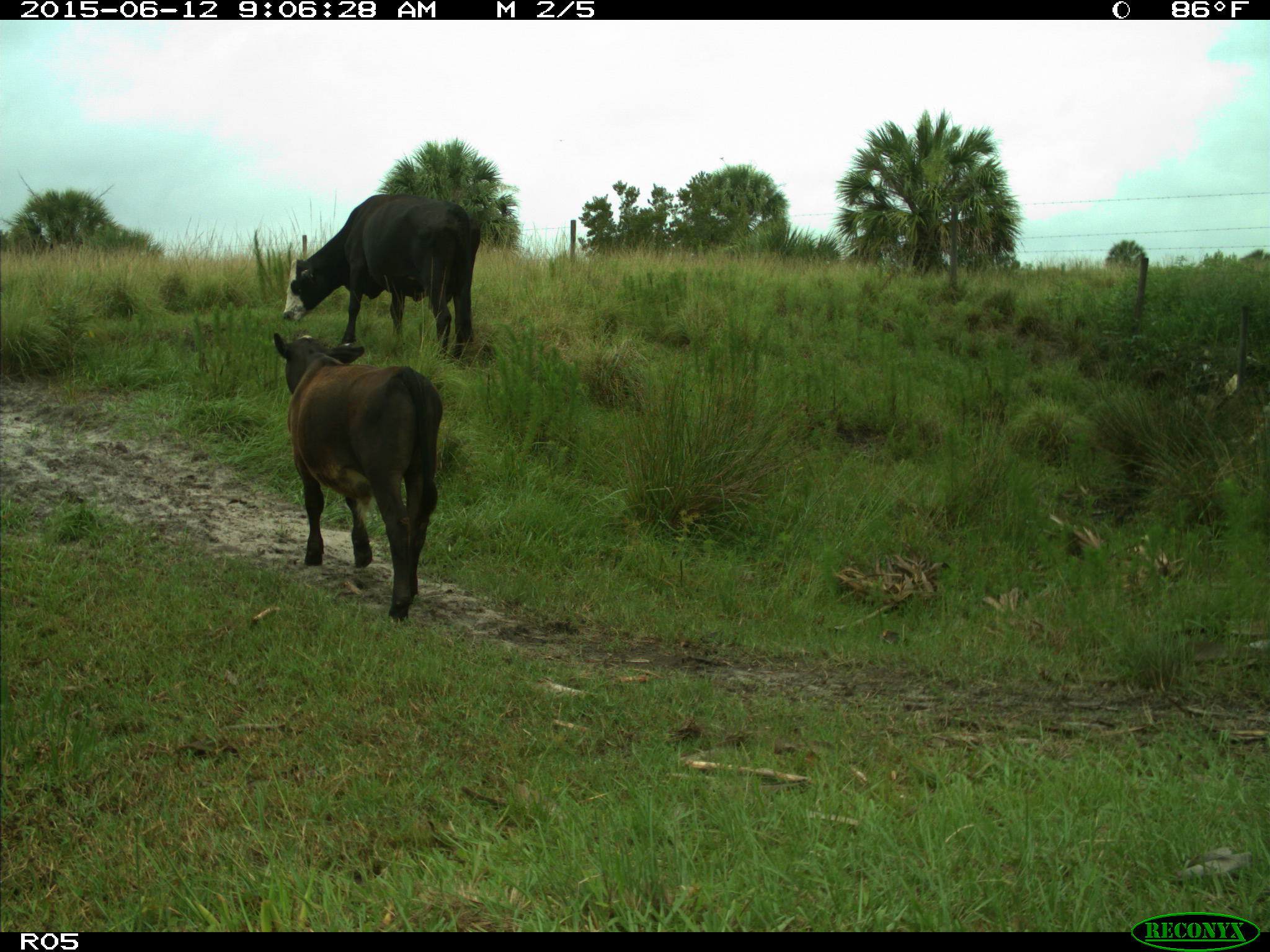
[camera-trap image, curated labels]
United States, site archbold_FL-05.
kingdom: Animalia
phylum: Chordata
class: Mammalia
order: Artiodactyla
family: Bovidae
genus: Bos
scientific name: Bos taurus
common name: domestic cow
Bos taurus (domestic cow).